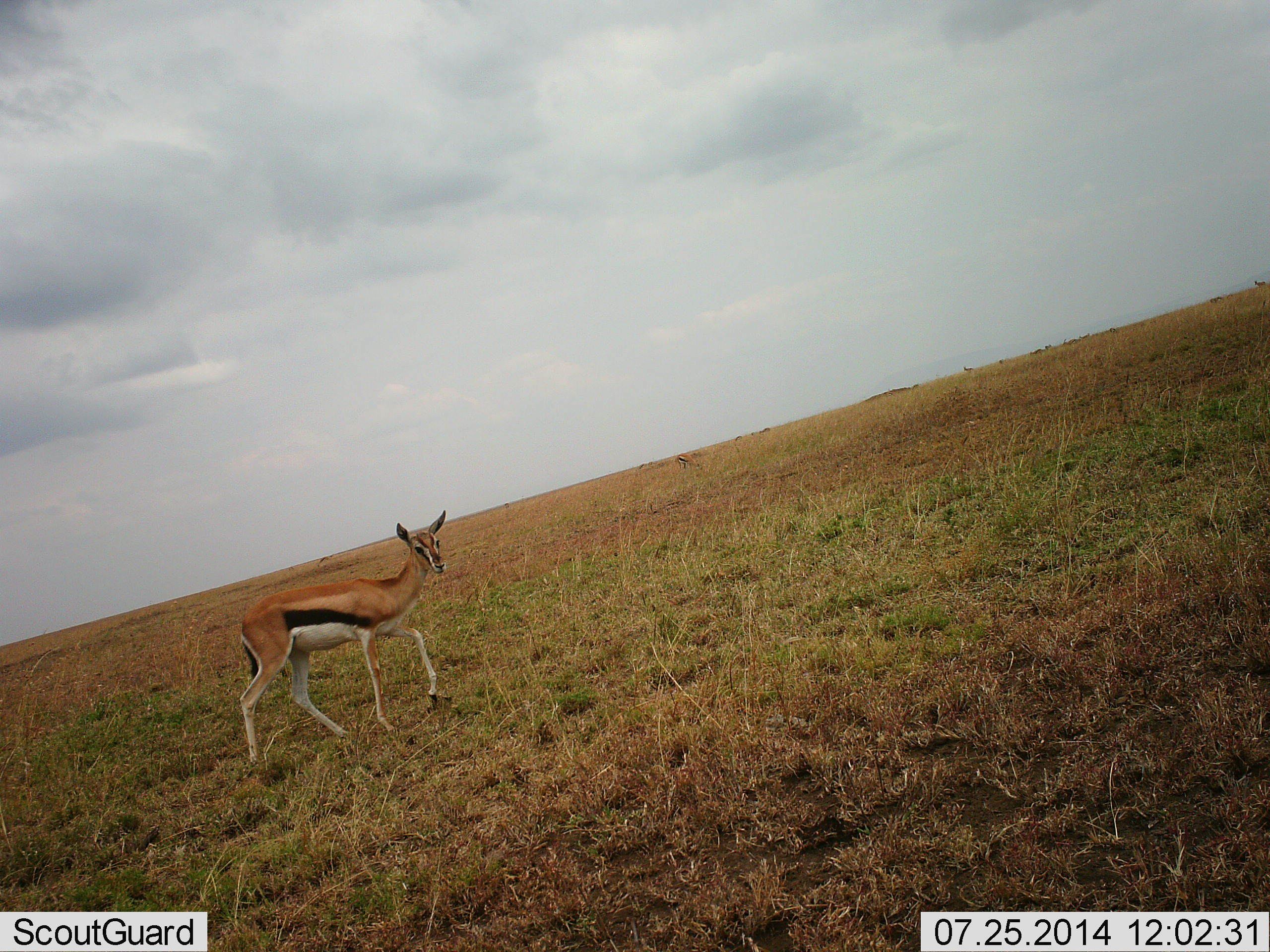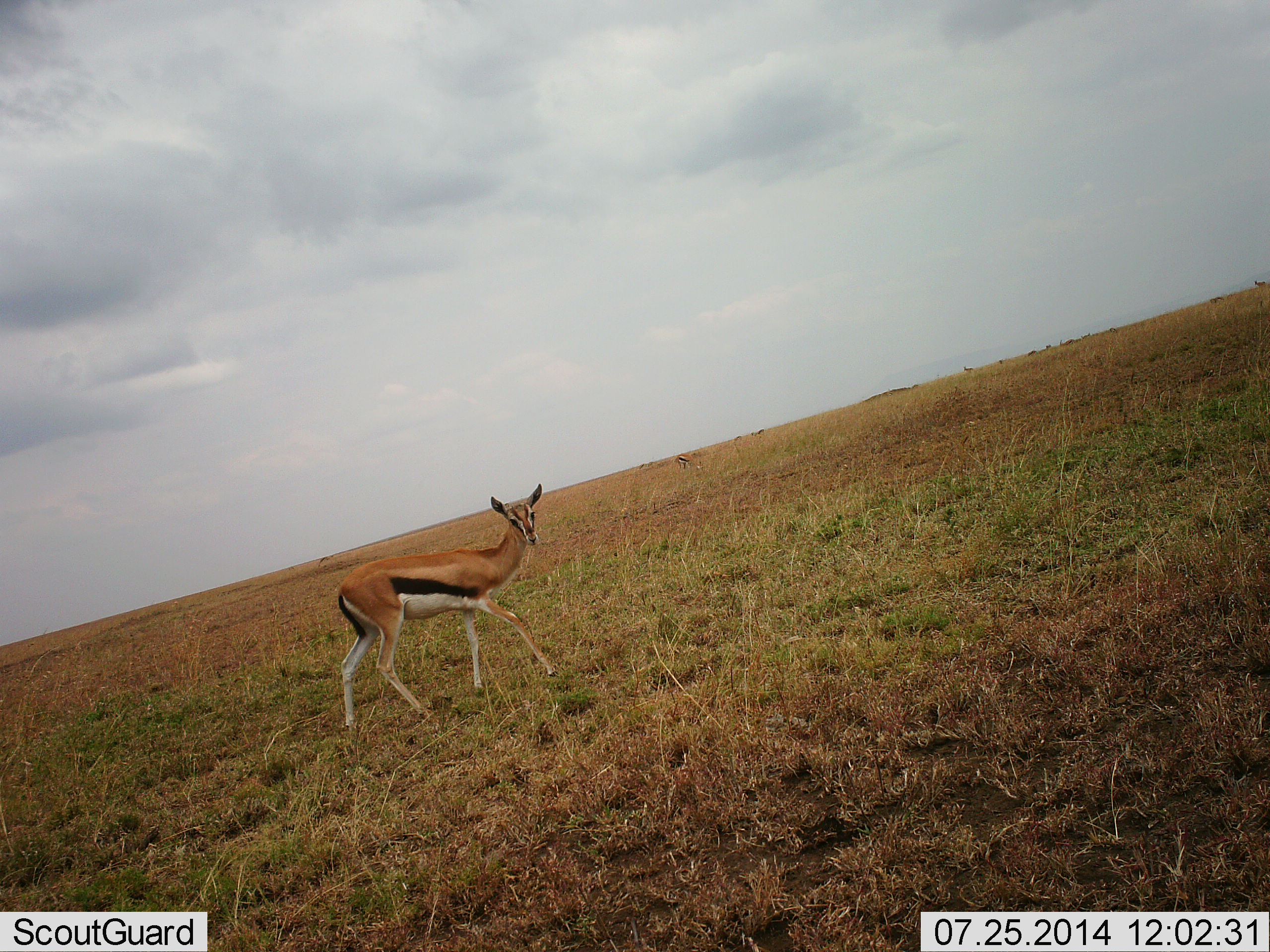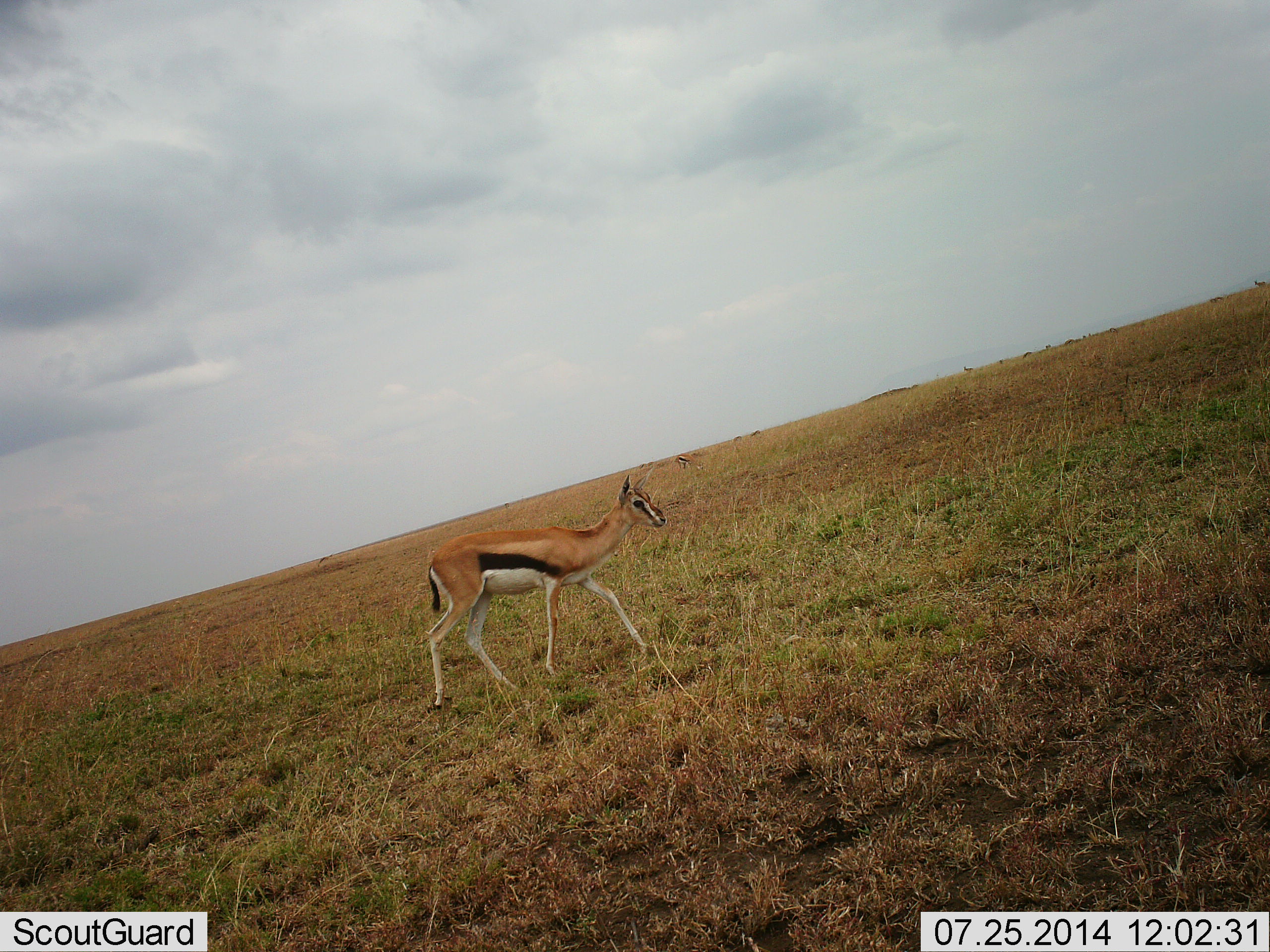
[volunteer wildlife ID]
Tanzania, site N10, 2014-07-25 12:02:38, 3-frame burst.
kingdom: Animalia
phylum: Chordata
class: Mammalia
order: Artiodactyla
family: Bovidae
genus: Eudorcas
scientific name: Eudorcas thomsonii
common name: thomson's gazelle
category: gazellethomsons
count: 2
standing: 30%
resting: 0%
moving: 90%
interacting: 10%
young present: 0%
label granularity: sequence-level